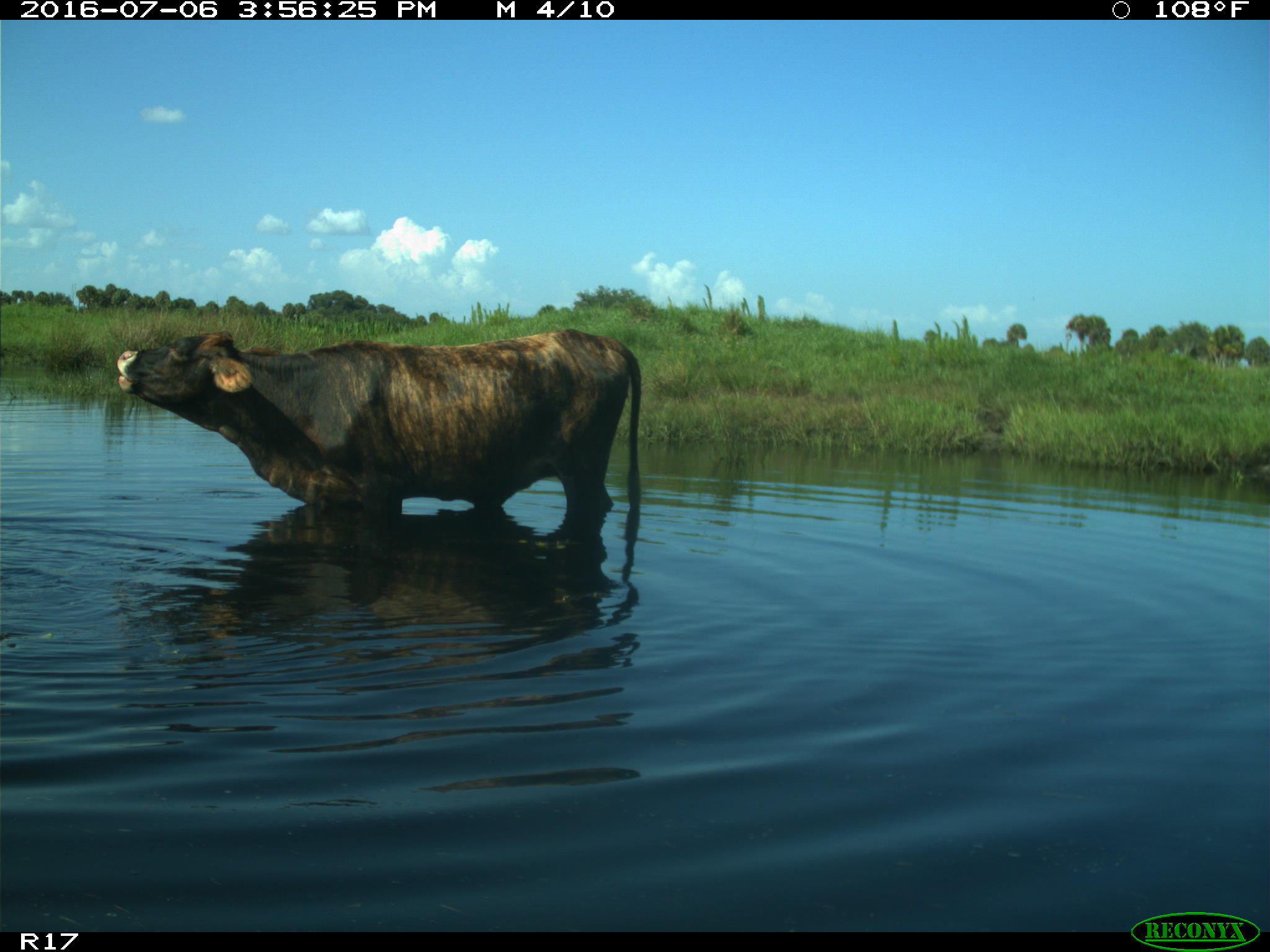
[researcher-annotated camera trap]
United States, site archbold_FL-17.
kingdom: Animalia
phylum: Chordata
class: Mammalia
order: Artiodactyla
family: Bovidae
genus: Bos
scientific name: Bos taurus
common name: domestic cow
Bos taurus (domestic cow).